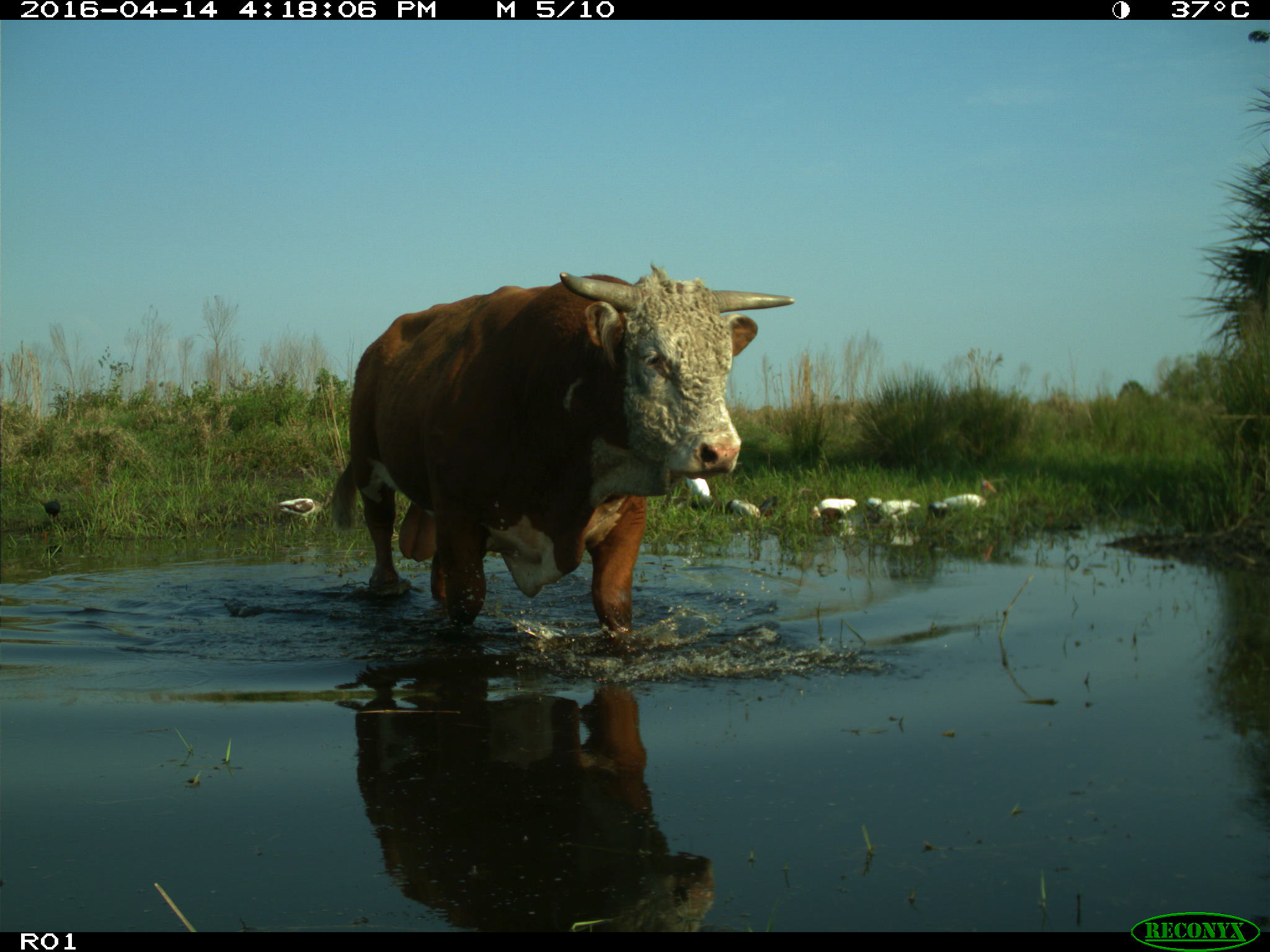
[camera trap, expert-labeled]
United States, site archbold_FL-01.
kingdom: Animalia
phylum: Chordata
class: Mammalia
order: Artiodactyla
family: Bovidae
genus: Bos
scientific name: Bos taurus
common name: domestic cow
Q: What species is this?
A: Bos taurus (domestic cow).